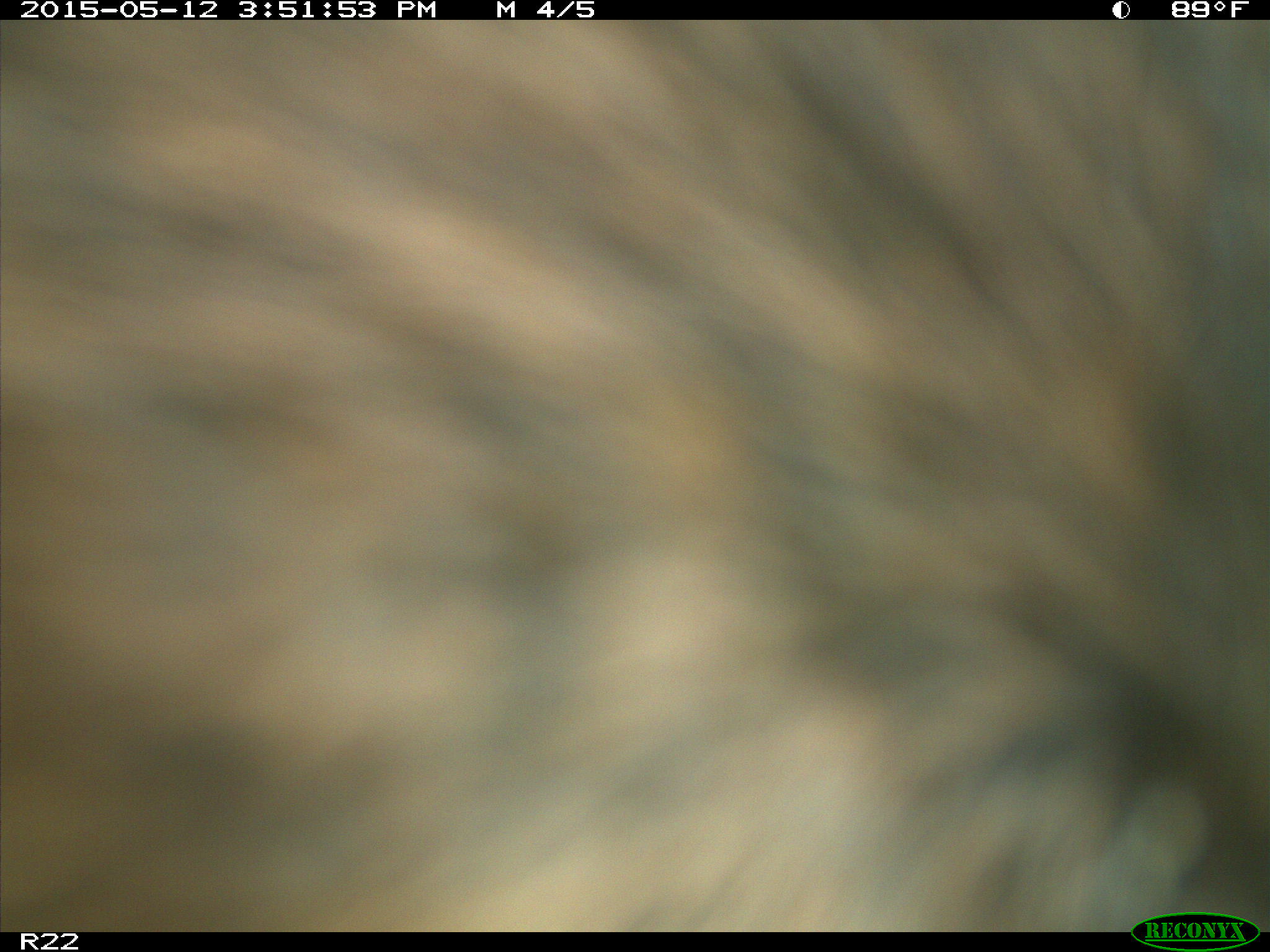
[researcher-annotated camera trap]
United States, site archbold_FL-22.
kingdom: Animalia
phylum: Chordata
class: Mammalia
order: Artiodactyla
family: Bovidae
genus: Bos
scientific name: Bos taurus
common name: domestic cow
Bos taurus (domestic cow).